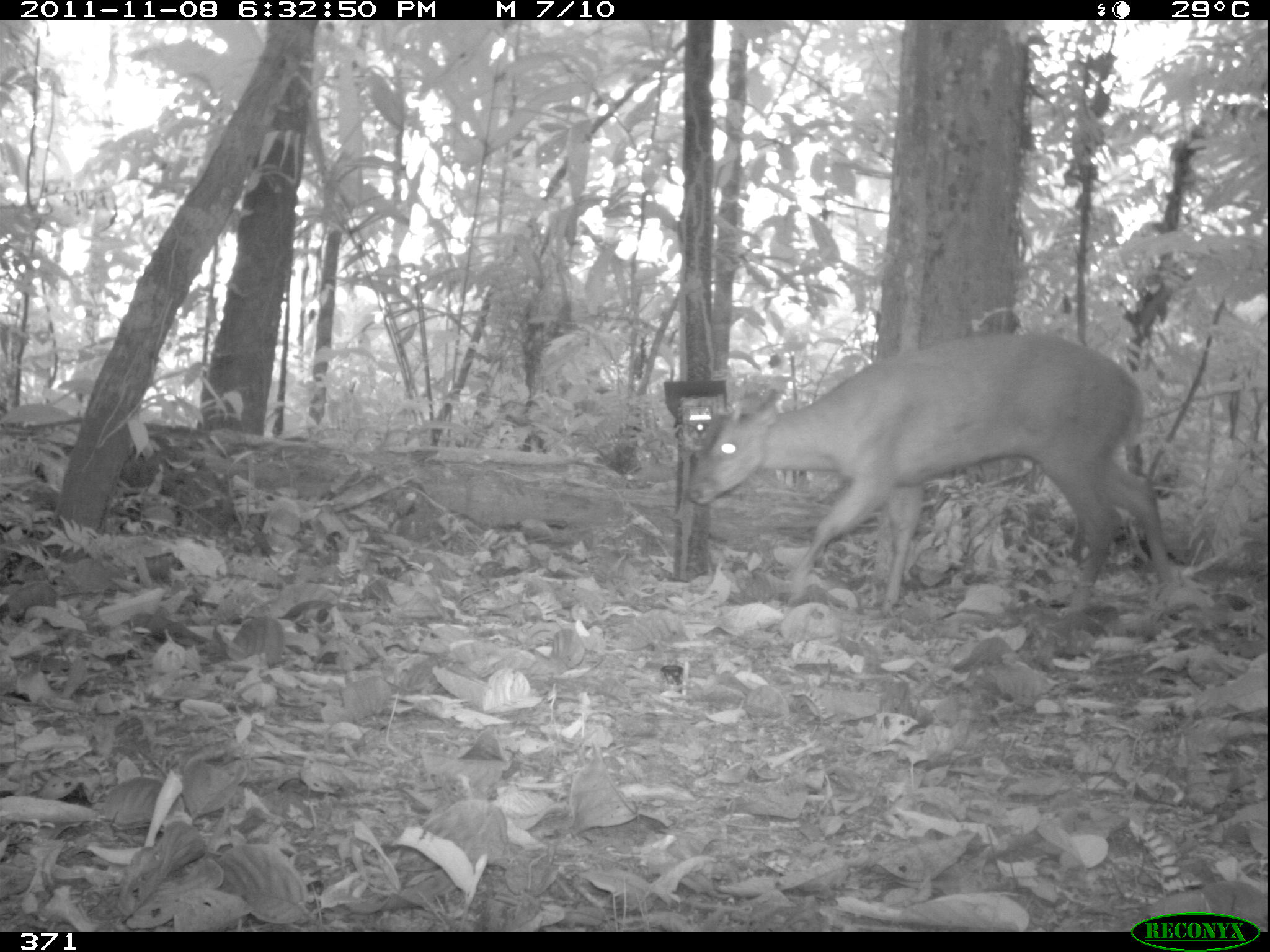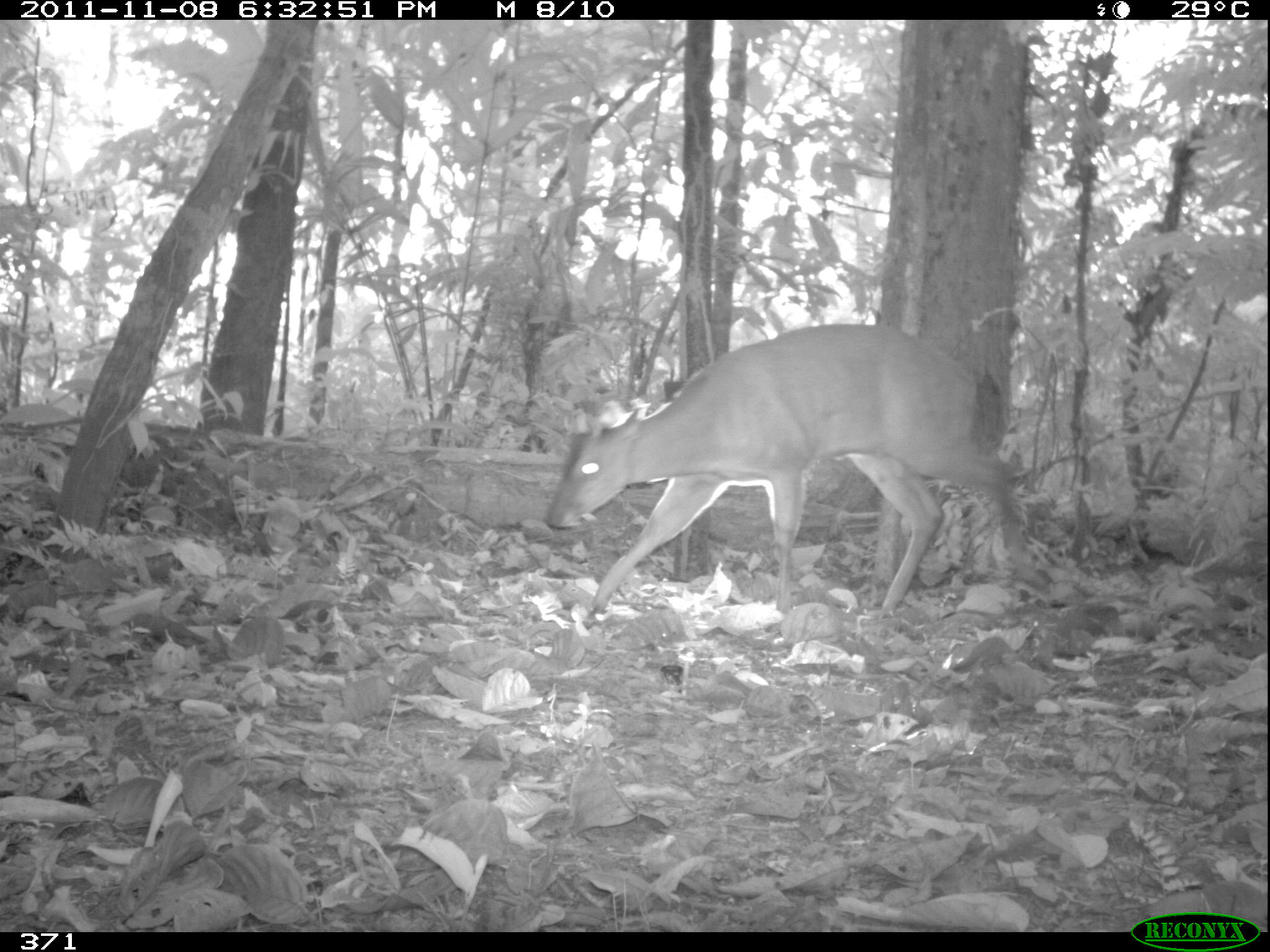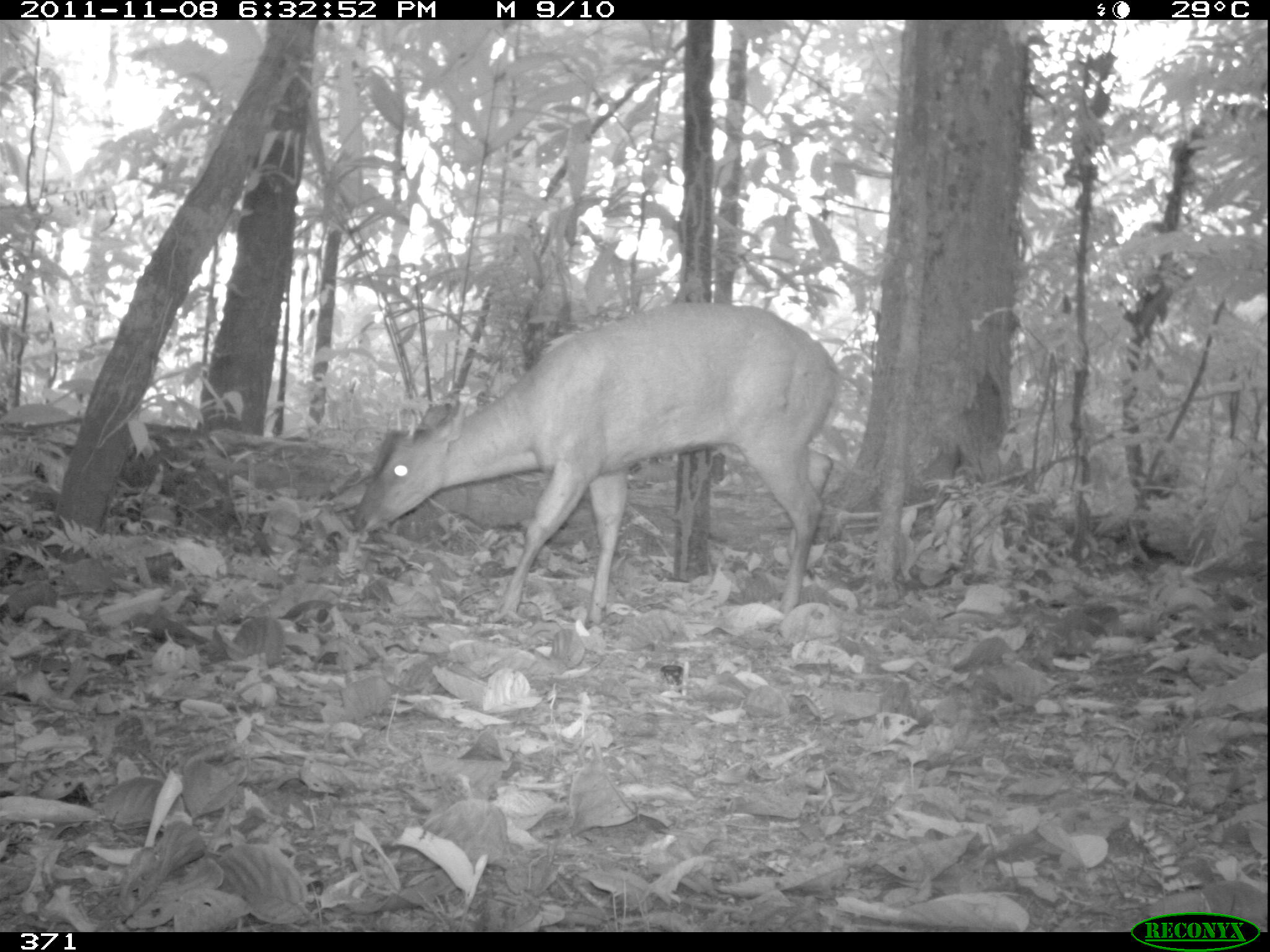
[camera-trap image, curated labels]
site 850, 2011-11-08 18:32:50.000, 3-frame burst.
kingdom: Animalia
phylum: Chordata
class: Mammalia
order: Artiodactyla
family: Cervidae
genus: Mazama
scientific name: Mazama americana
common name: red brocket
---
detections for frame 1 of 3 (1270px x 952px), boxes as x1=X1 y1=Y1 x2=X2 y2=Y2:
mazama americana: x1=685 y1=333 x2=1175 y2=619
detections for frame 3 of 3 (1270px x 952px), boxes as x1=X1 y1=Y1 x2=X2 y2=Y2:
mazama americana: x1=349 y1=303 x2=843 y2=630